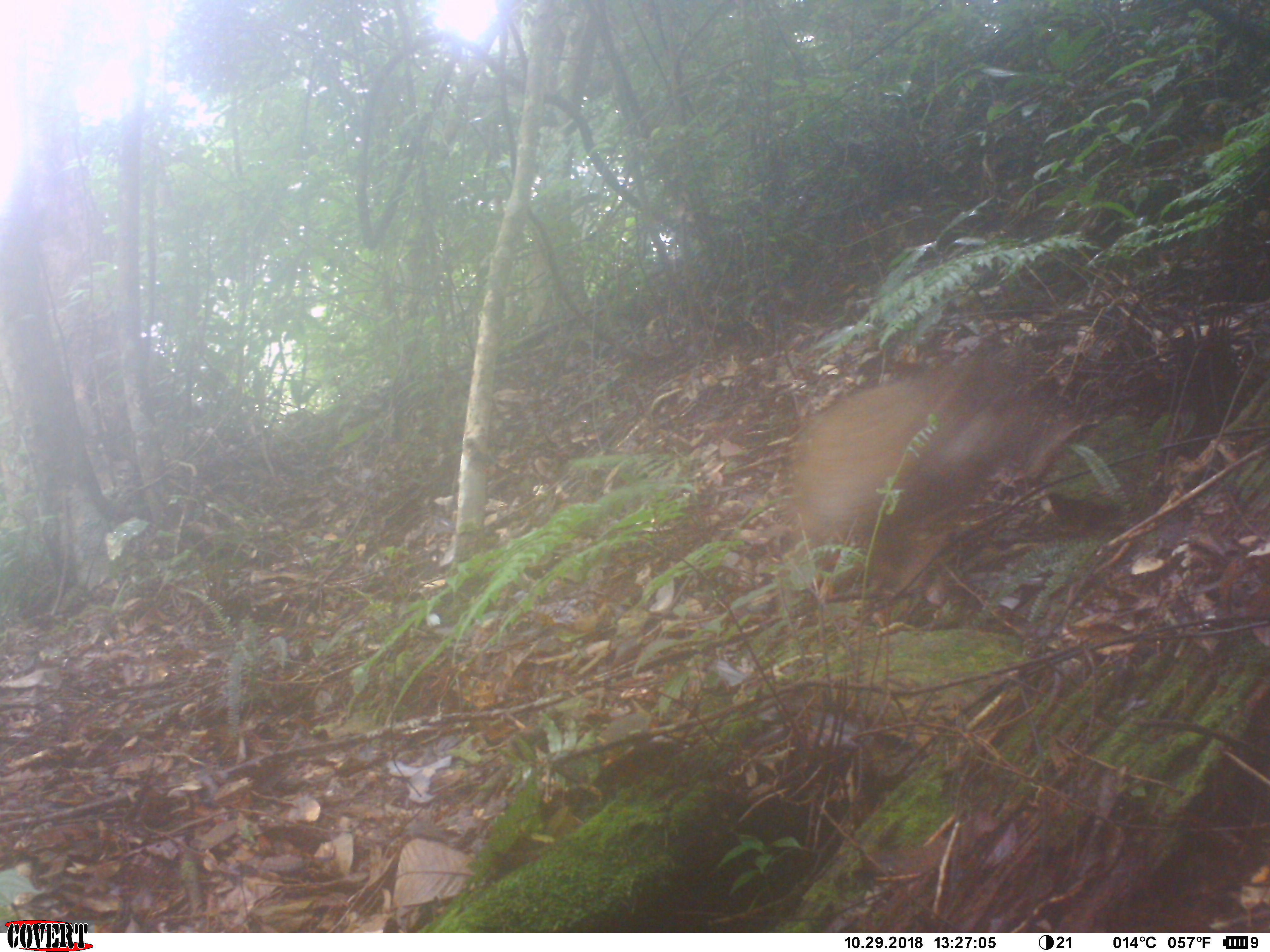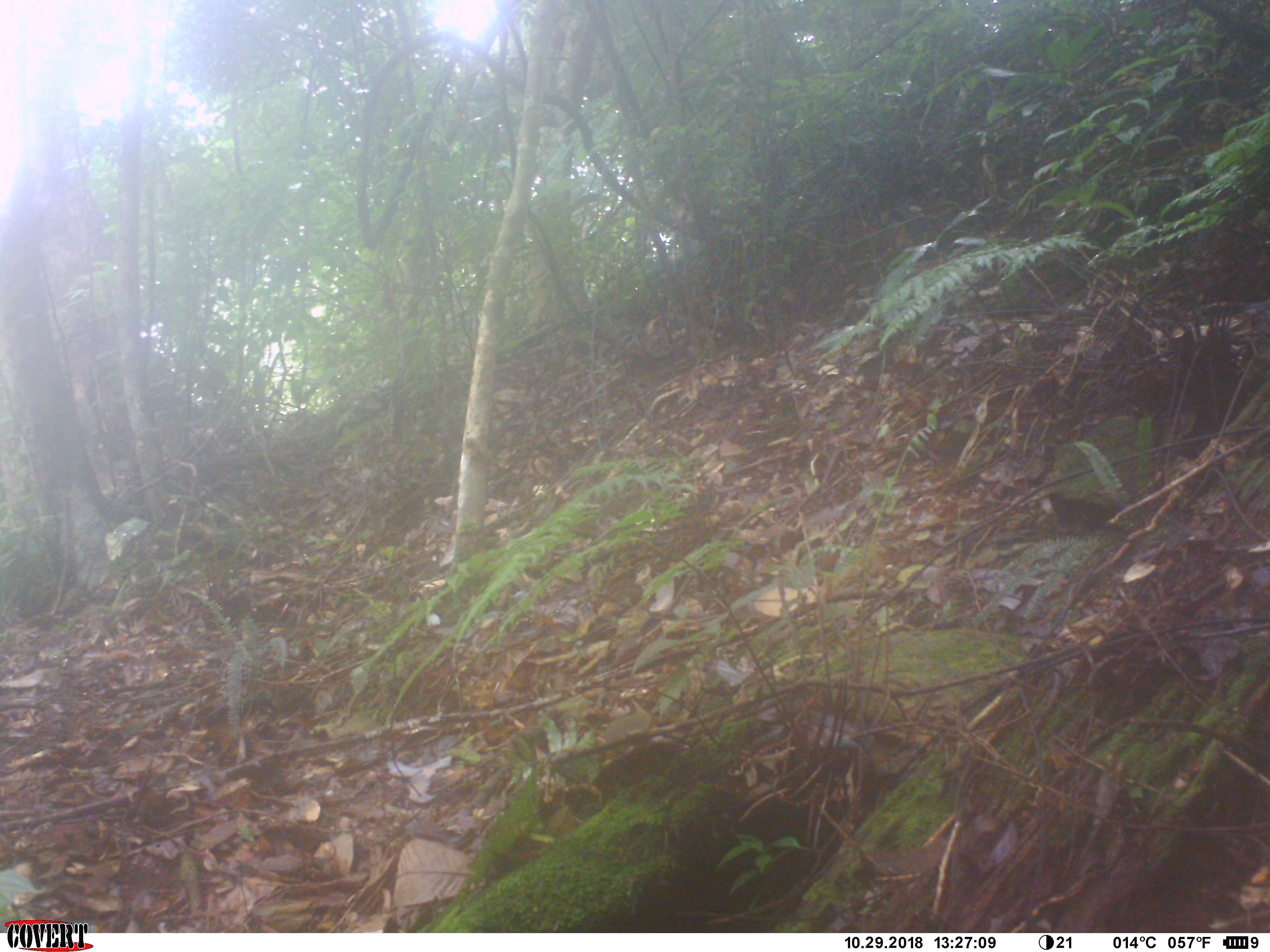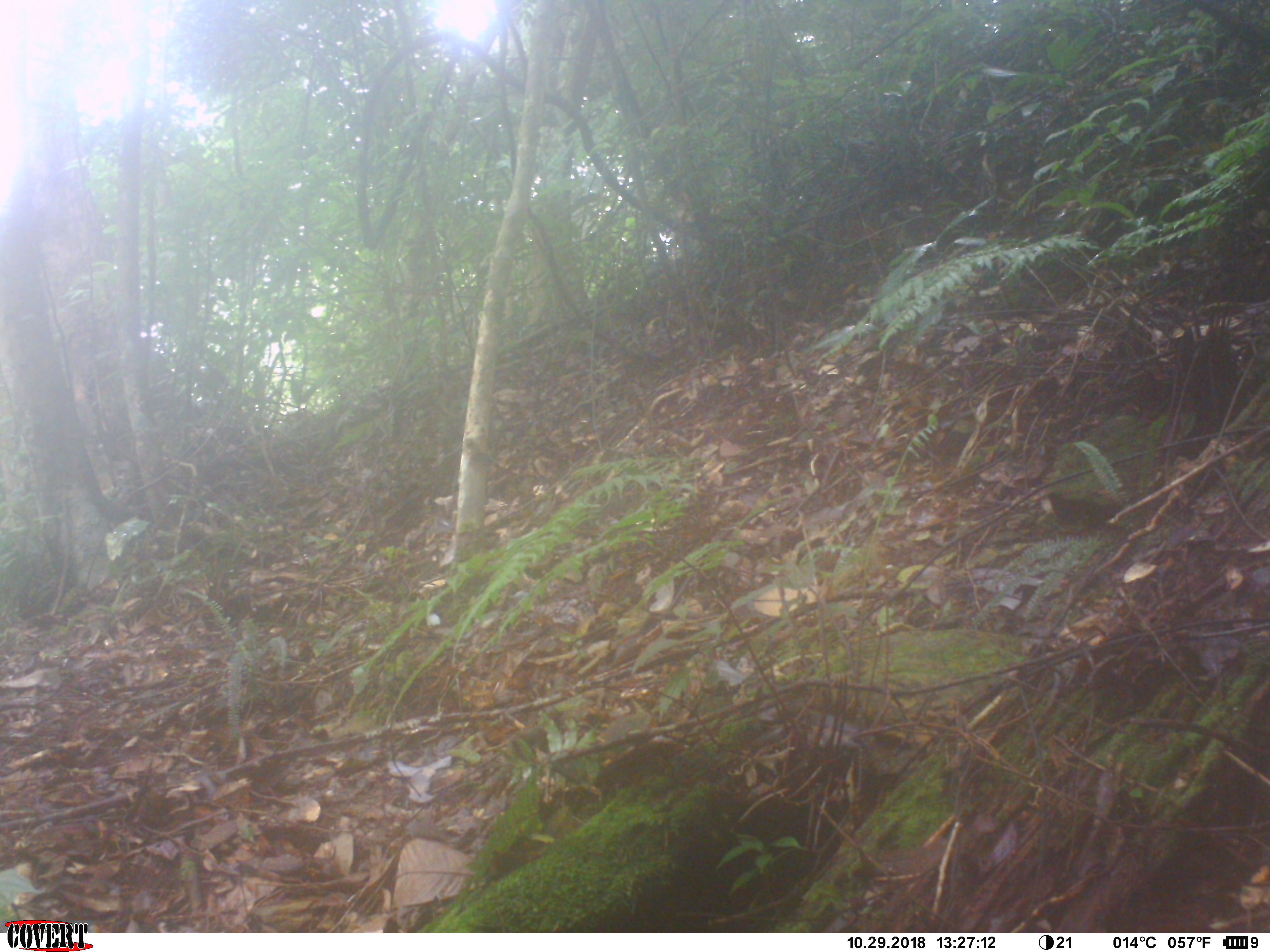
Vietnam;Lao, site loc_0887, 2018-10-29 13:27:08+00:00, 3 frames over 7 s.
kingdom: Animalia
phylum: Chordata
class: Mammalia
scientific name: Mammalia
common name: mammal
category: unidentified mammal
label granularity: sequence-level